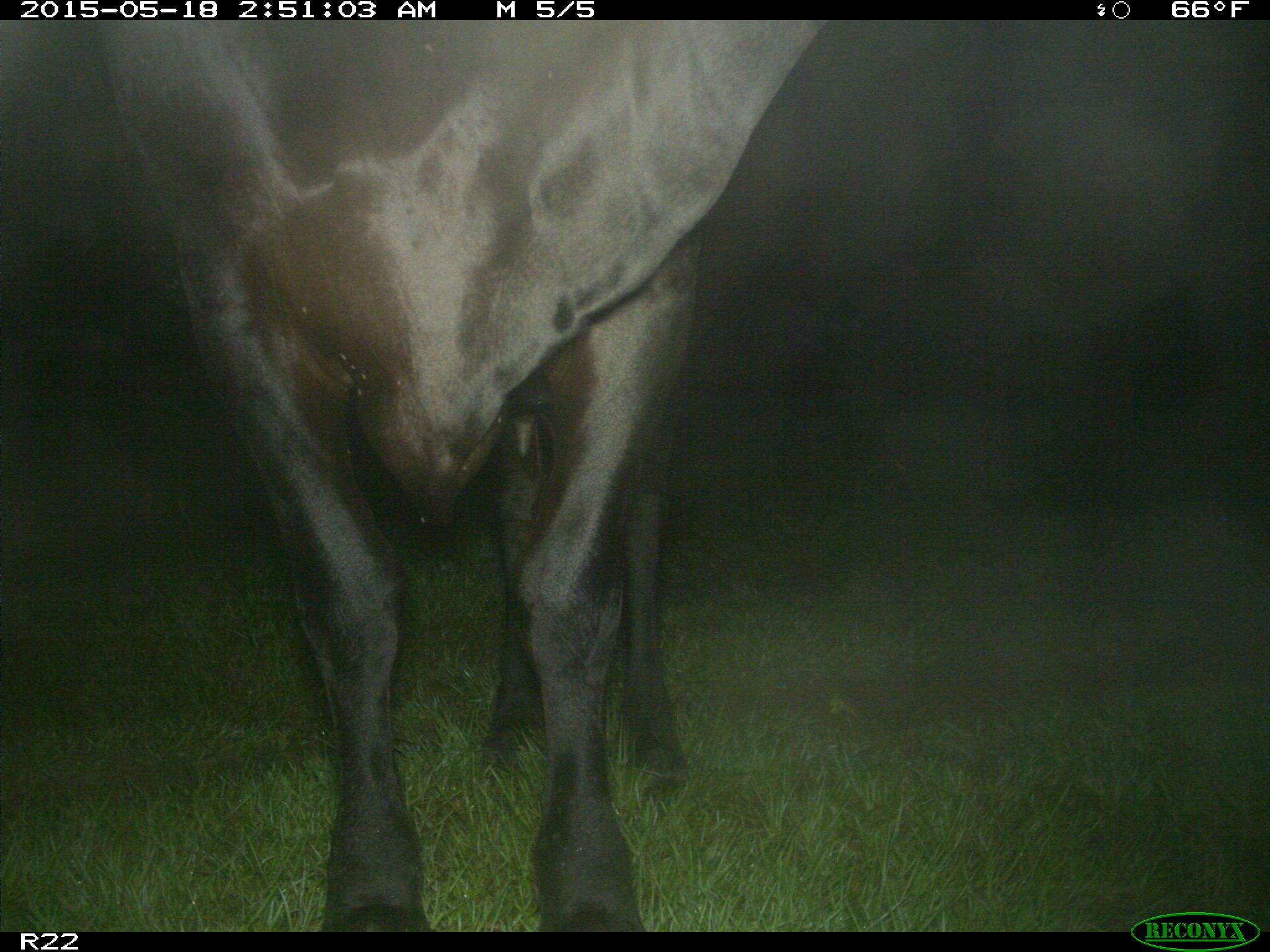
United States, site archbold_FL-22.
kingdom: Animalia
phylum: Chordata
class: Mammalia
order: Artiodactyla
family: Bovidae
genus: Bos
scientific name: Bos taurus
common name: domestic cow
Bos taurus (domestic cow).